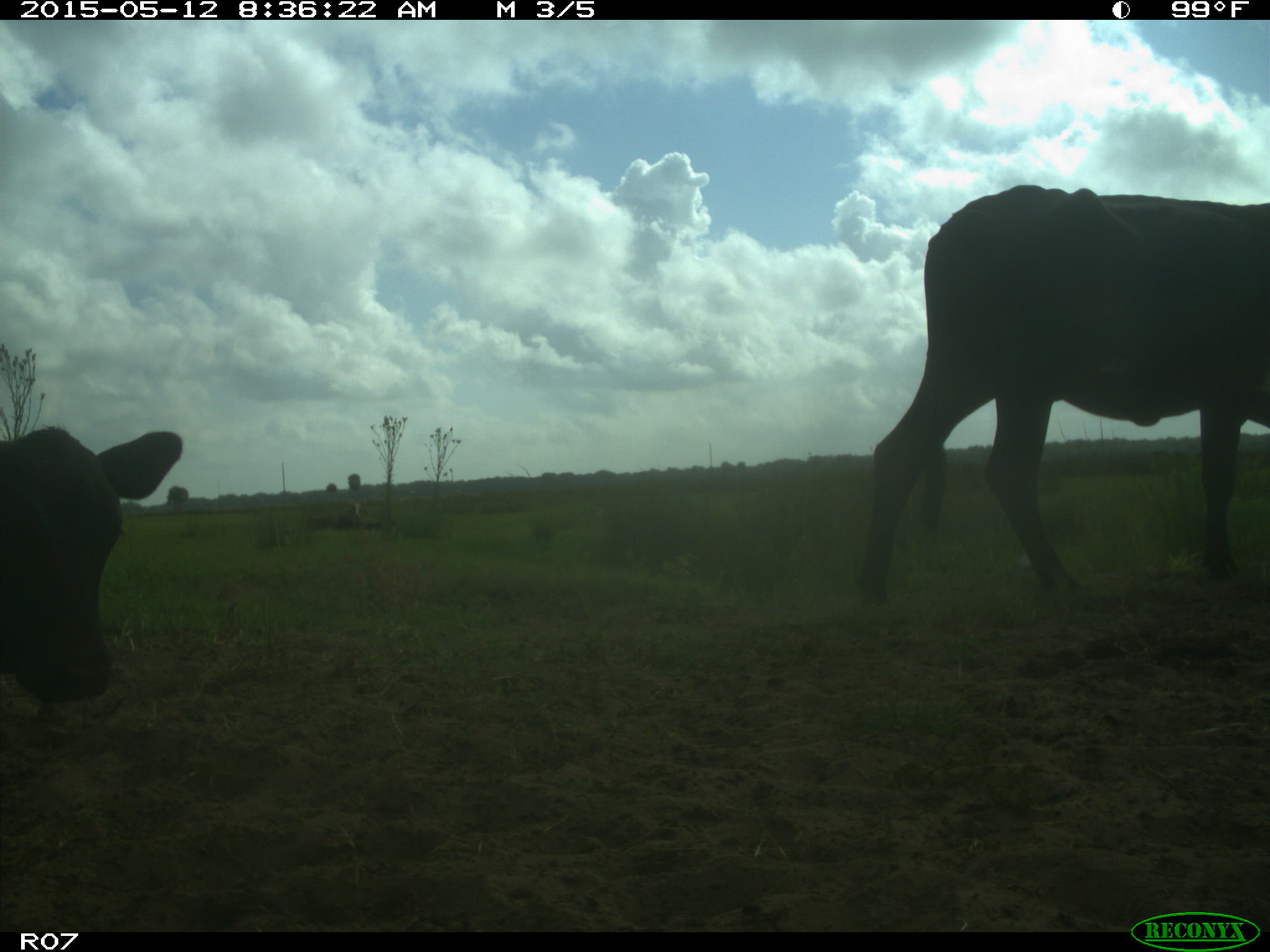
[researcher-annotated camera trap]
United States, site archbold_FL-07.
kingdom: Animalia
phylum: Chordata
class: Mammalia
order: Artiodactyla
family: Bovidae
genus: Bos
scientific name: Bos taurus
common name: domestic cow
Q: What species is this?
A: Bos taurus (domestic cow).